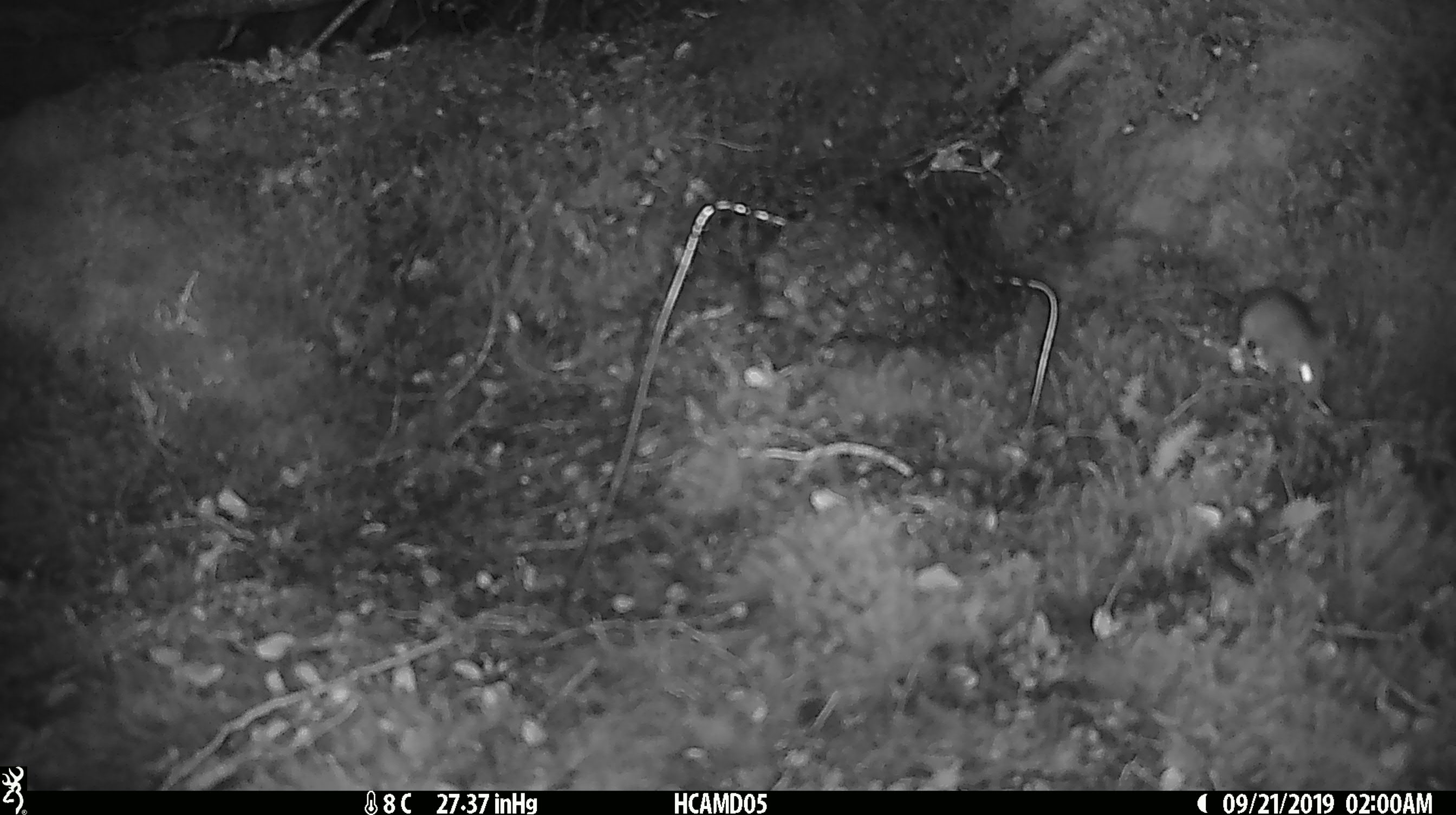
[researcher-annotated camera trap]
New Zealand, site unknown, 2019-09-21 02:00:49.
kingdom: Animalia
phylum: Chordata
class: Mammalia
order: Rodentia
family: Muridae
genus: Mus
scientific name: Mus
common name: mouse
Mouse (Mus).